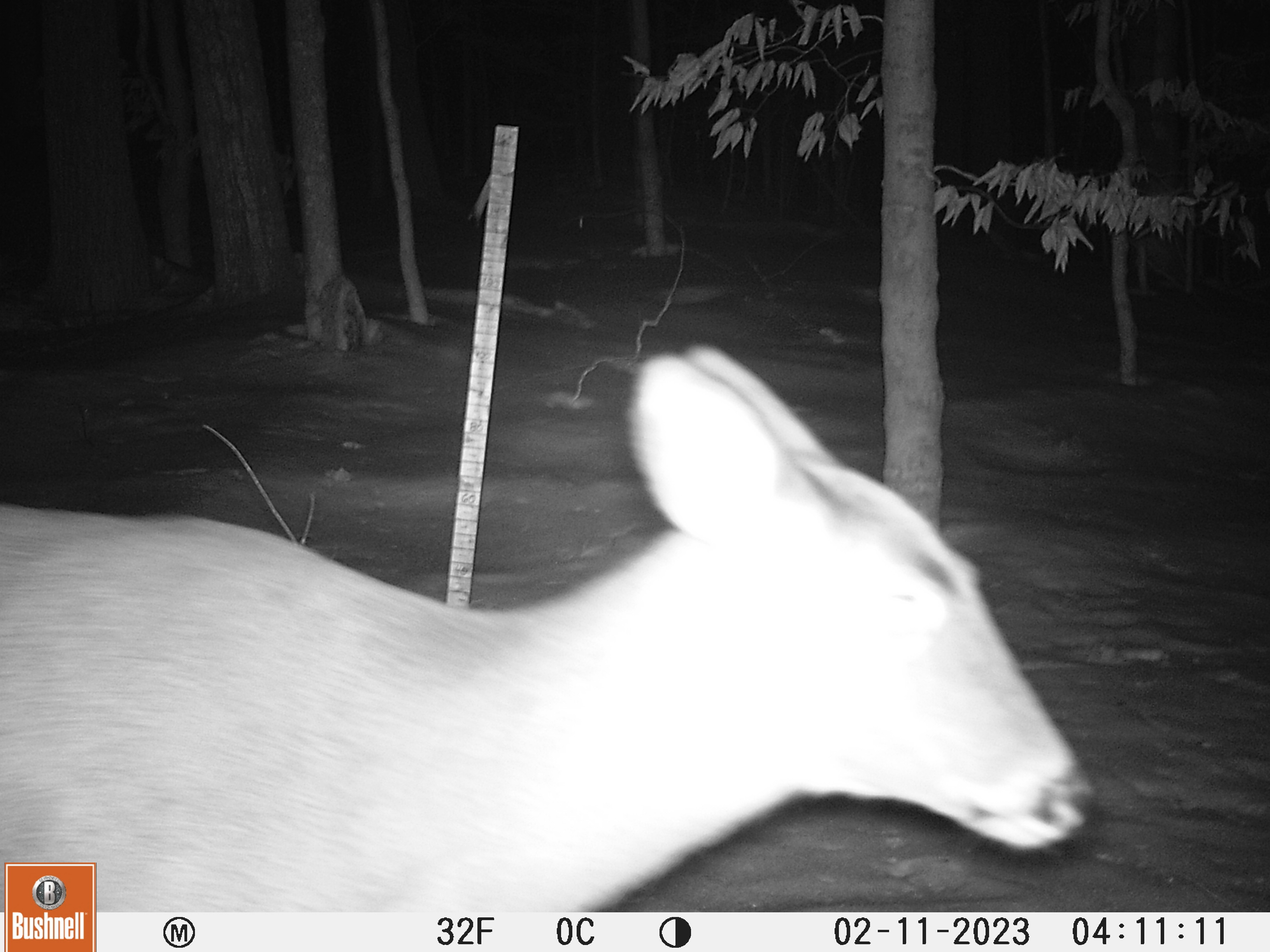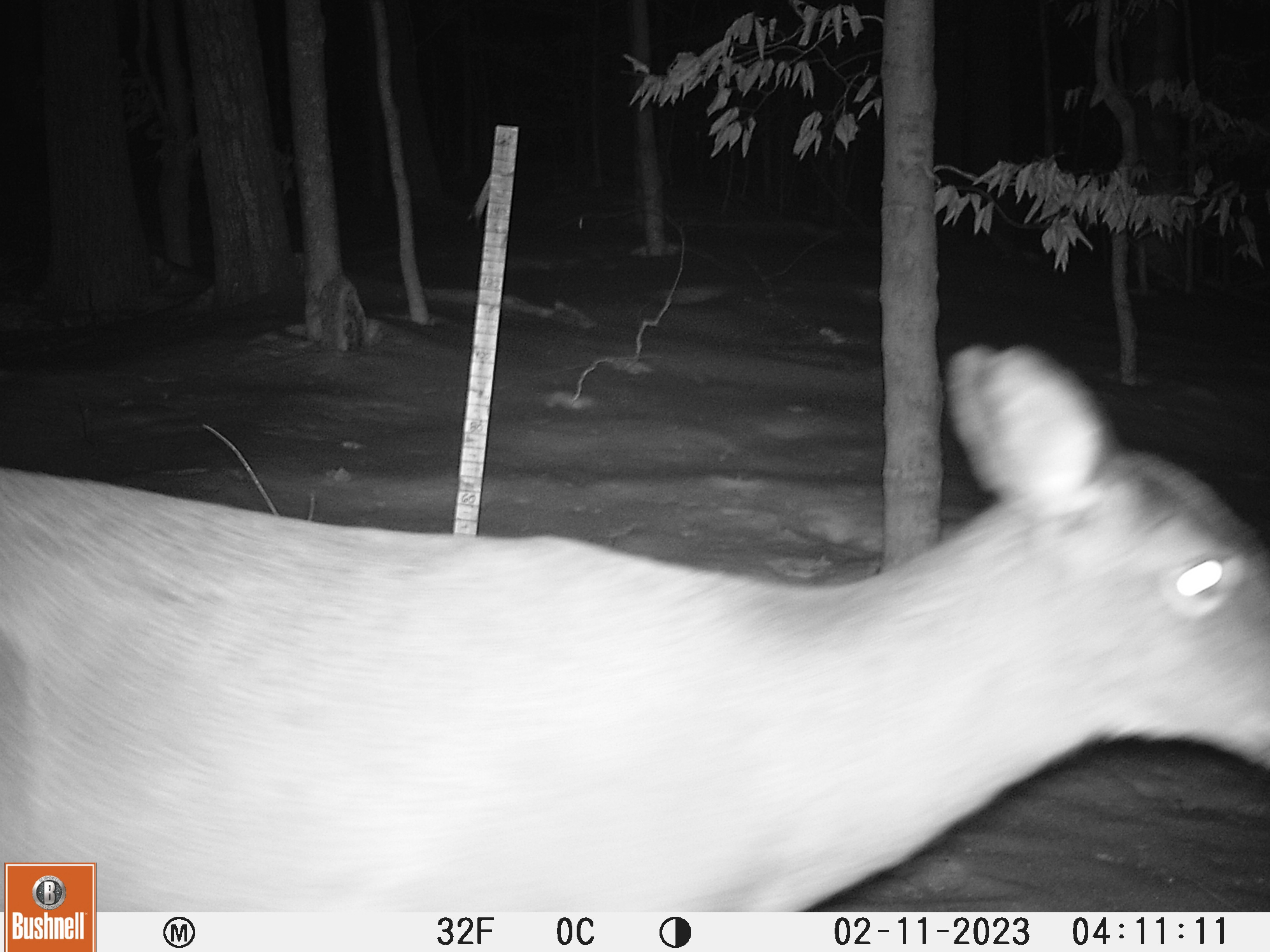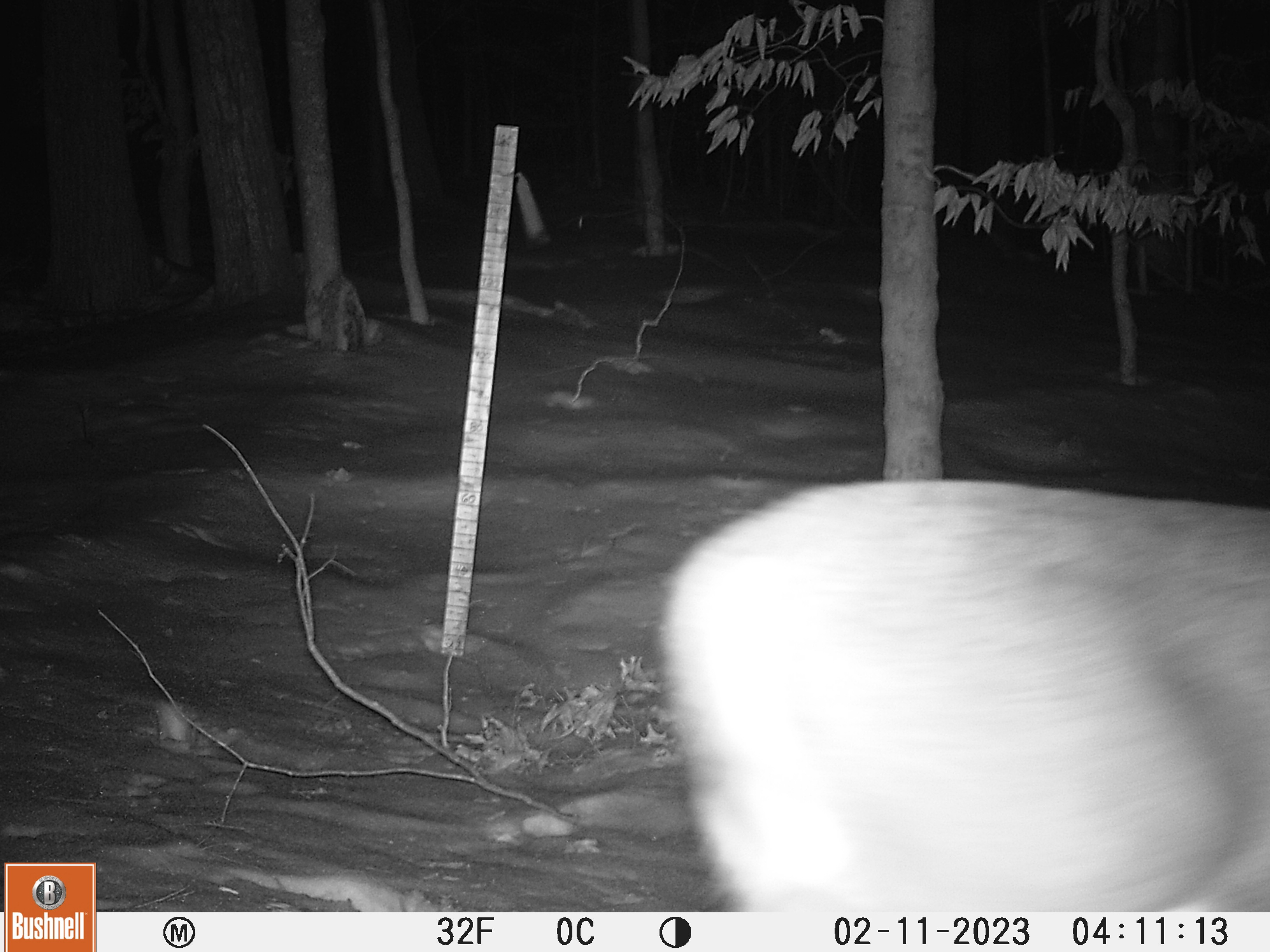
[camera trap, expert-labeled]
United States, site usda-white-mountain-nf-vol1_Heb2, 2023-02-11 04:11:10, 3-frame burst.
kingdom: Animalia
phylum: Chordata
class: Mammalia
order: Artiodactyla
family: Cervidae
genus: Odocoileus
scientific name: Odocoileus virginianus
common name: white-tailed deer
White-tailed deer (Odocoileus virginianus).